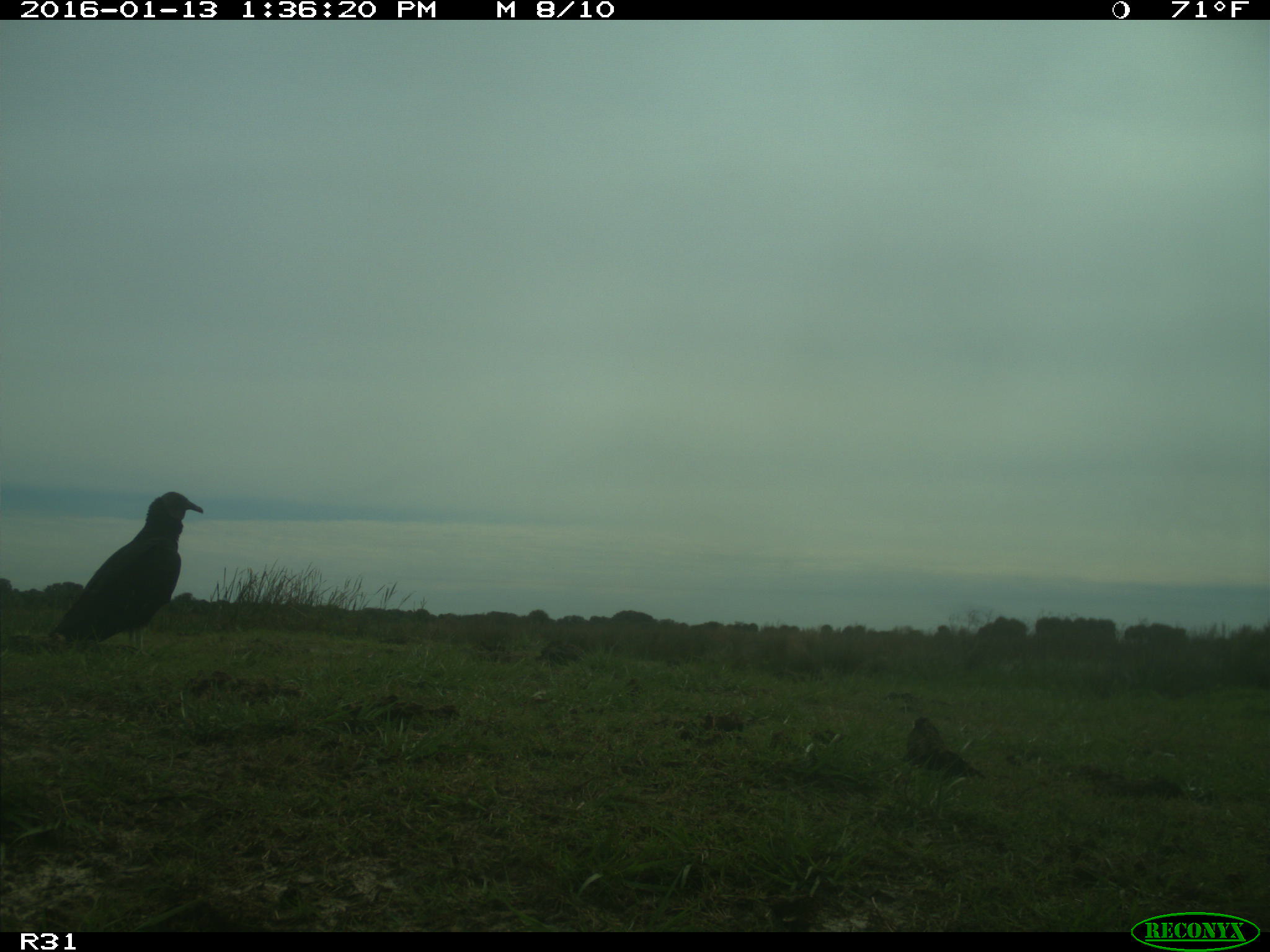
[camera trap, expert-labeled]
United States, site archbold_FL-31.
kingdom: Animalia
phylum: Chordata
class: Aves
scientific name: Aves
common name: birds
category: unidentified bird